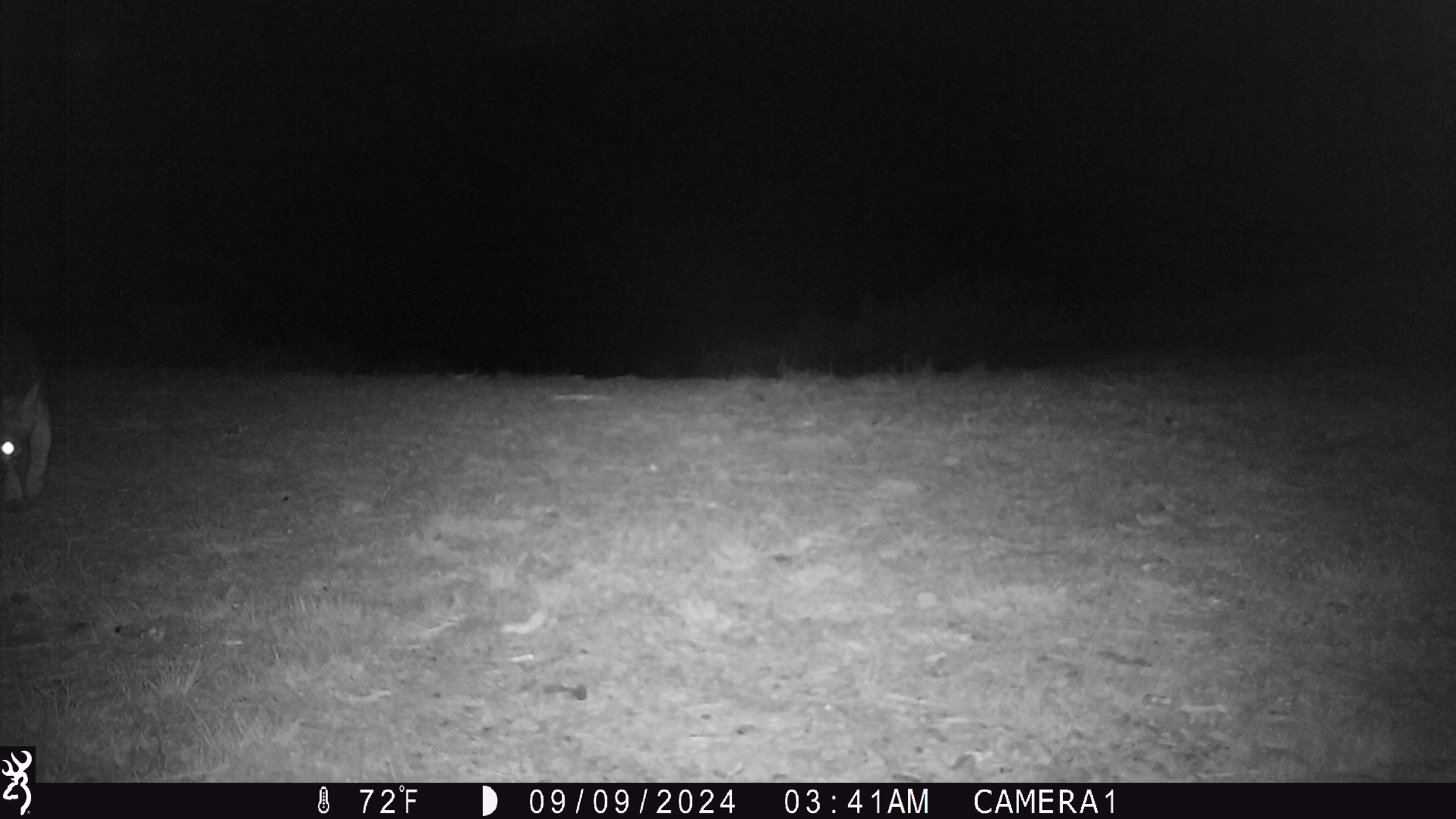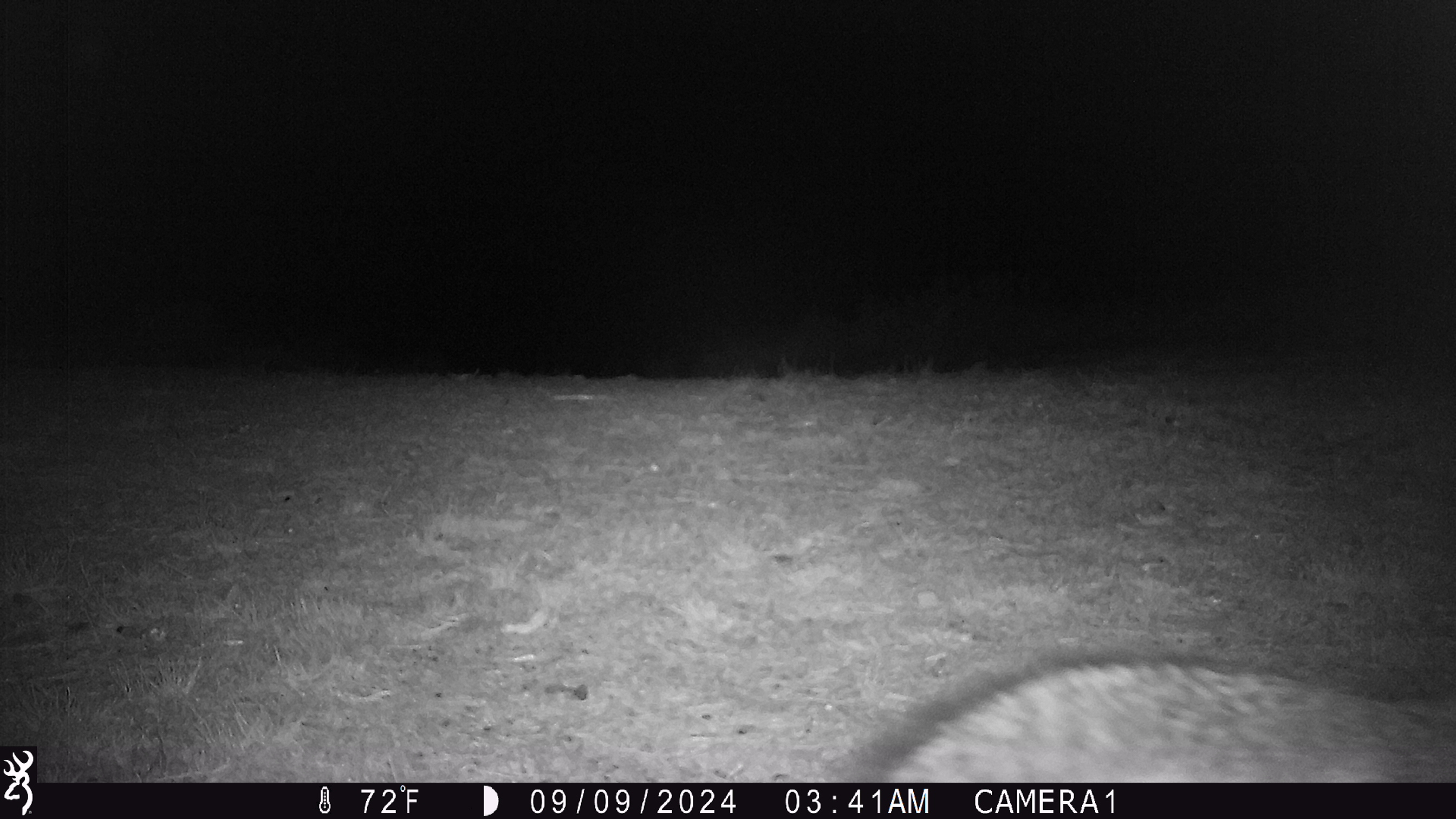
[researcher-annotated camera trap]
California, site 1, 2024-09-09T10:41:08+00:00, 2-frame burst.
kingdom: Animalia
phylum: Chordata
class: Mammalia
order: Carnivora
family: Canidae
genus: Urocyon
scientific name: Urocyon cinereoargenteus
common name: gray fox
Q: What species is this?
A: Gray fox (Urocyon cinereoargenteus).